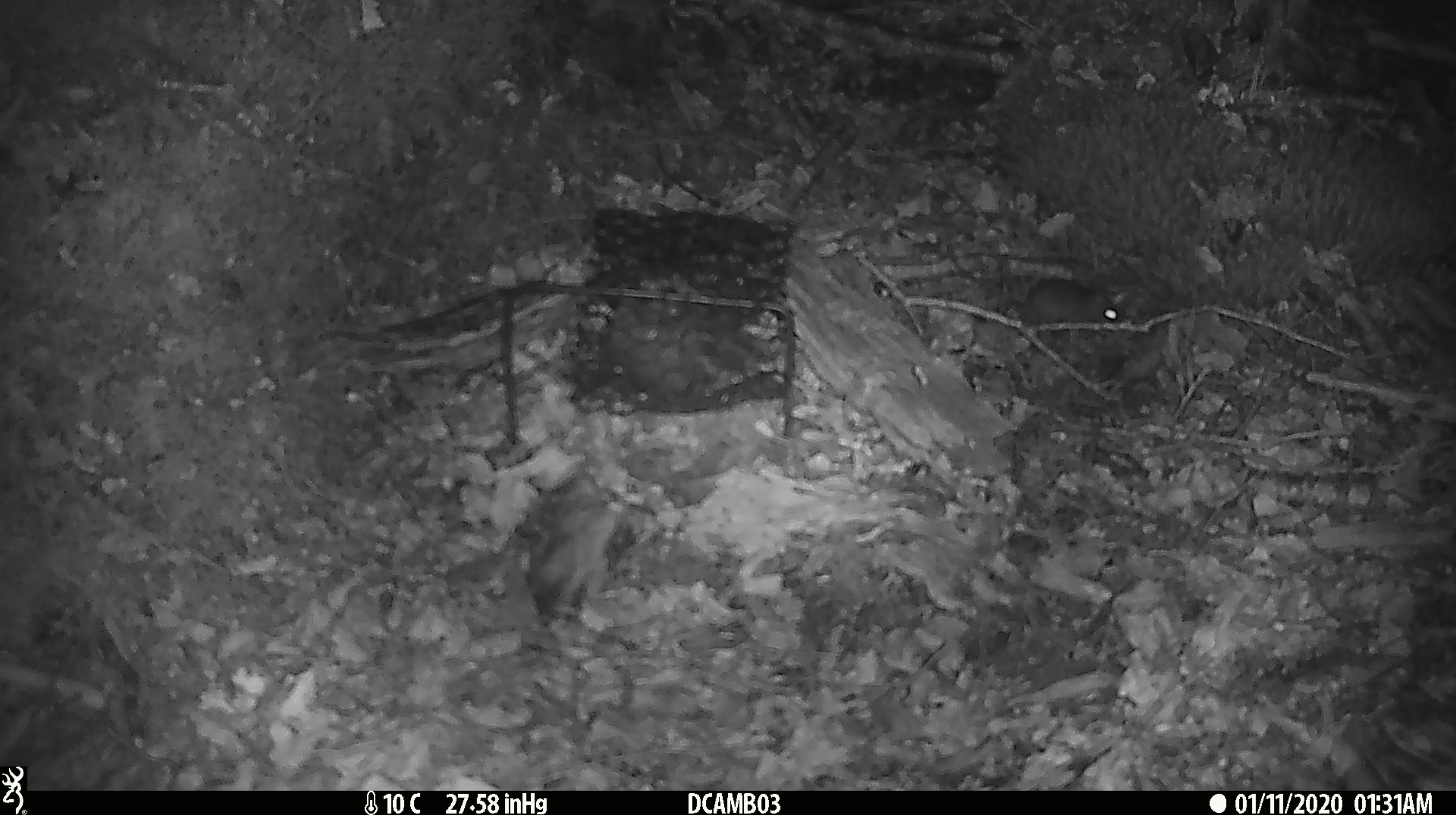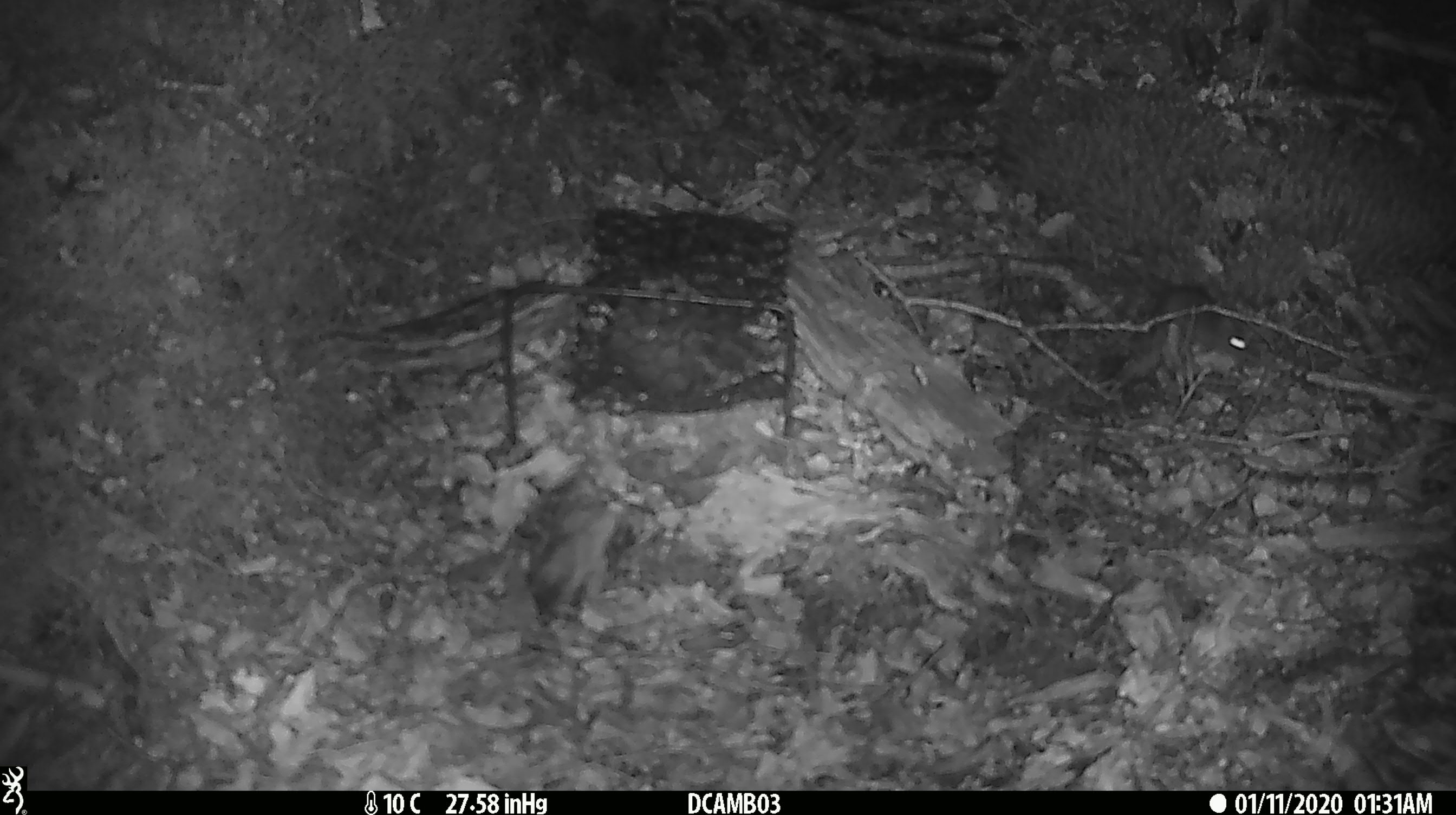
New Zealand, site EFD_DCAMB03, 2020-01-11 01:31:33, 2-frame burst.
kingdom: Animalia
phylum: Chordata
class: Mammalia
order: Rodentia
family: Muridae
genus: Mus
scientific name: Mus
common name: mouse